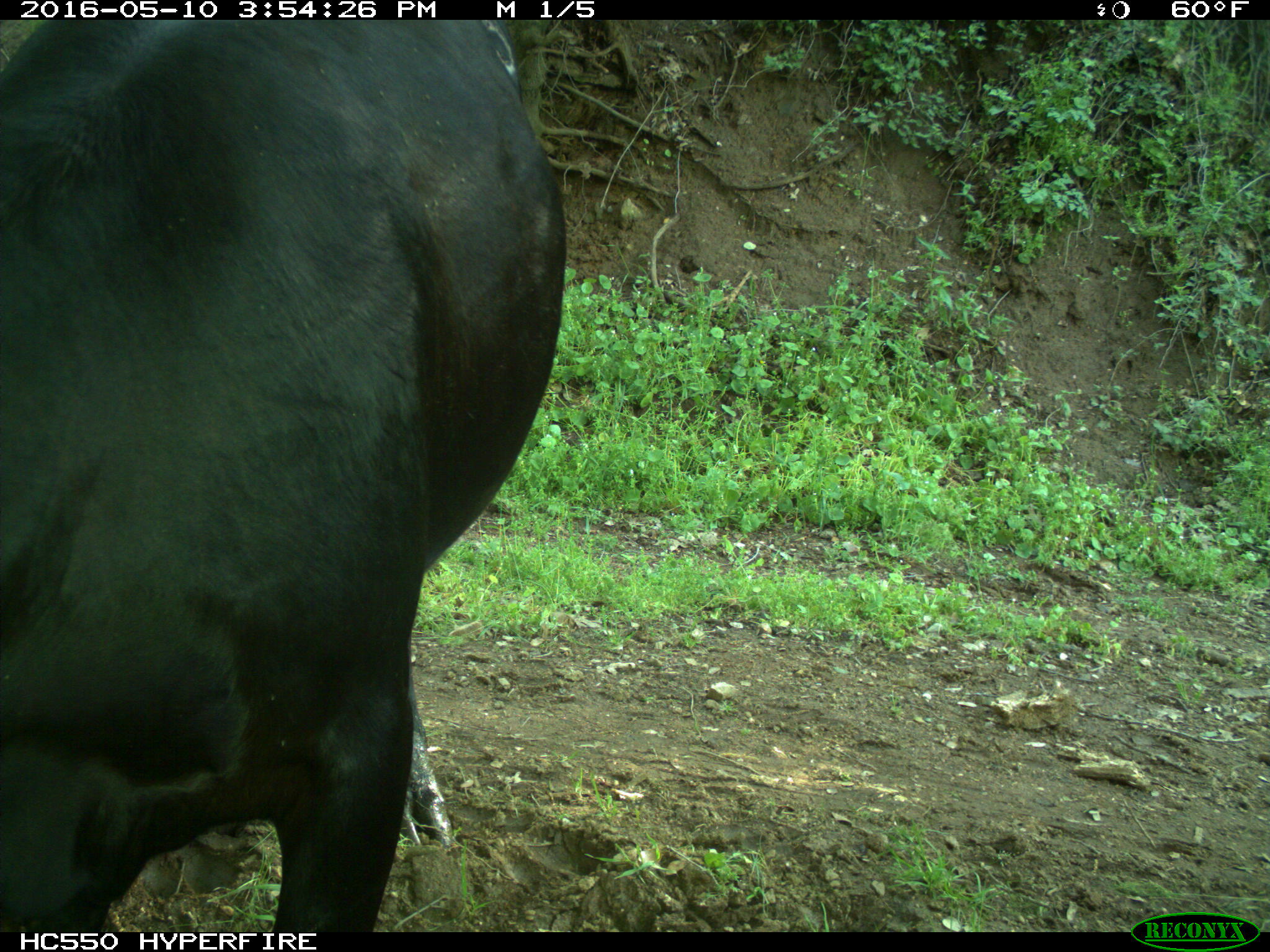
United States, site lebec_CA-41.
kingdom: Animalia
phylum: Chordata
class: Mammalia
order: Artiodactyla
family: Bovidae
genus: Bos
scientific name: Bos taurus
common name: domestic cow